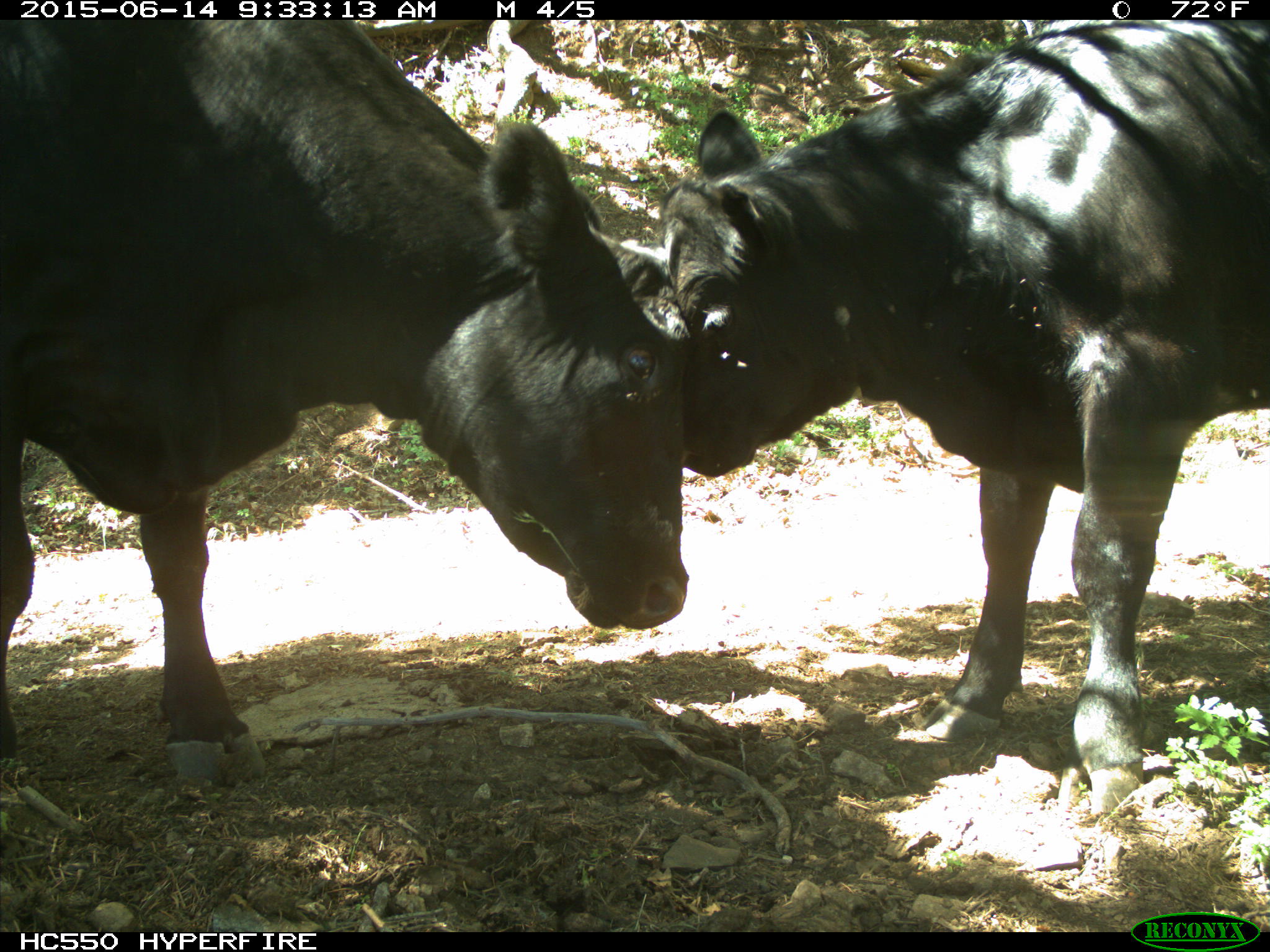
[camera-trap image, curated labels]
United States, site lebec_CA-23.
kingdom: Animalia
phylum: Chordata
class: Mammalia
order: Artiodactyla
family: Bovidae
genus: Bos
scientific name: Bos taurus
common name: domestic cow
Bos taurus (domestic cow).